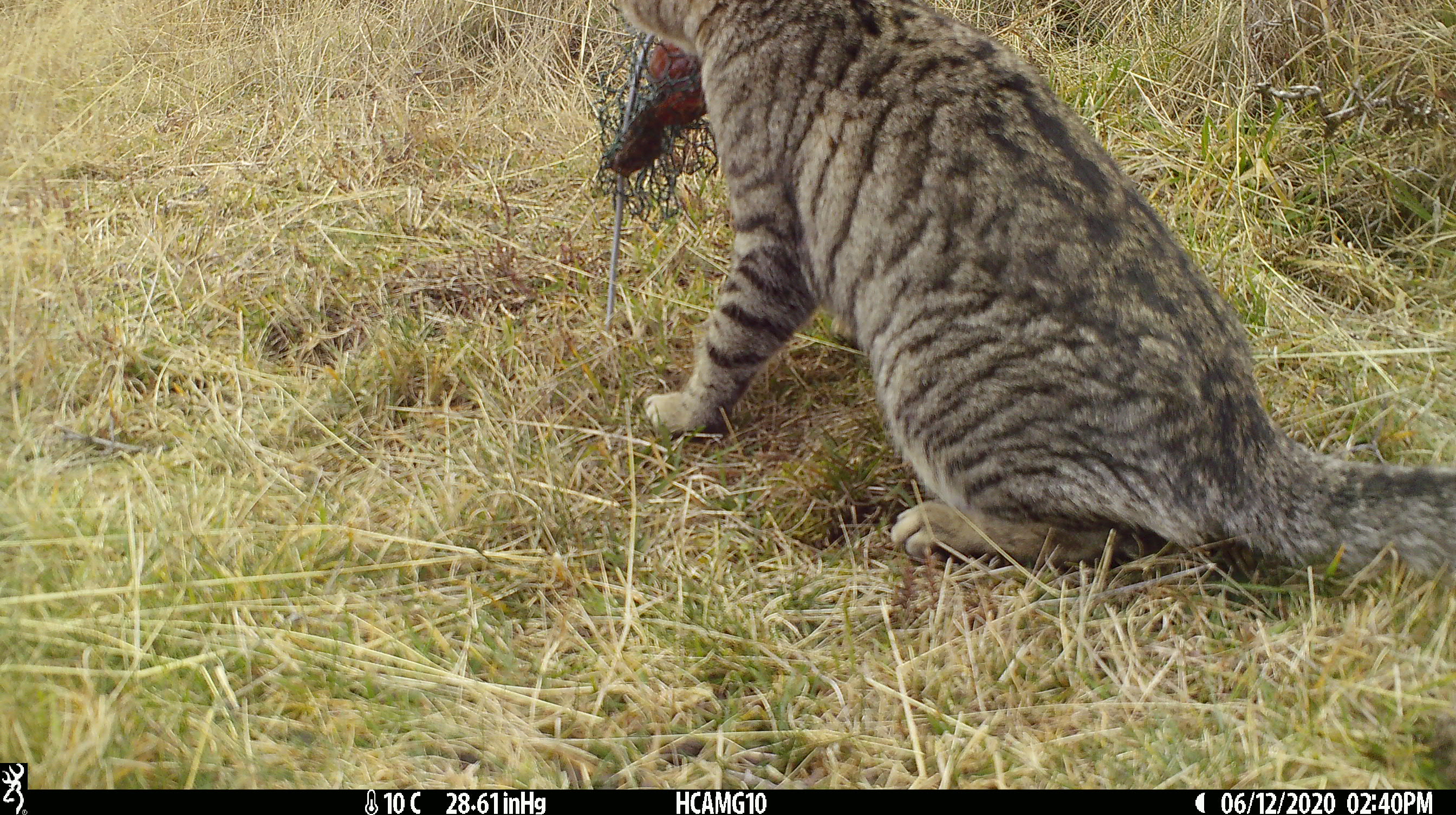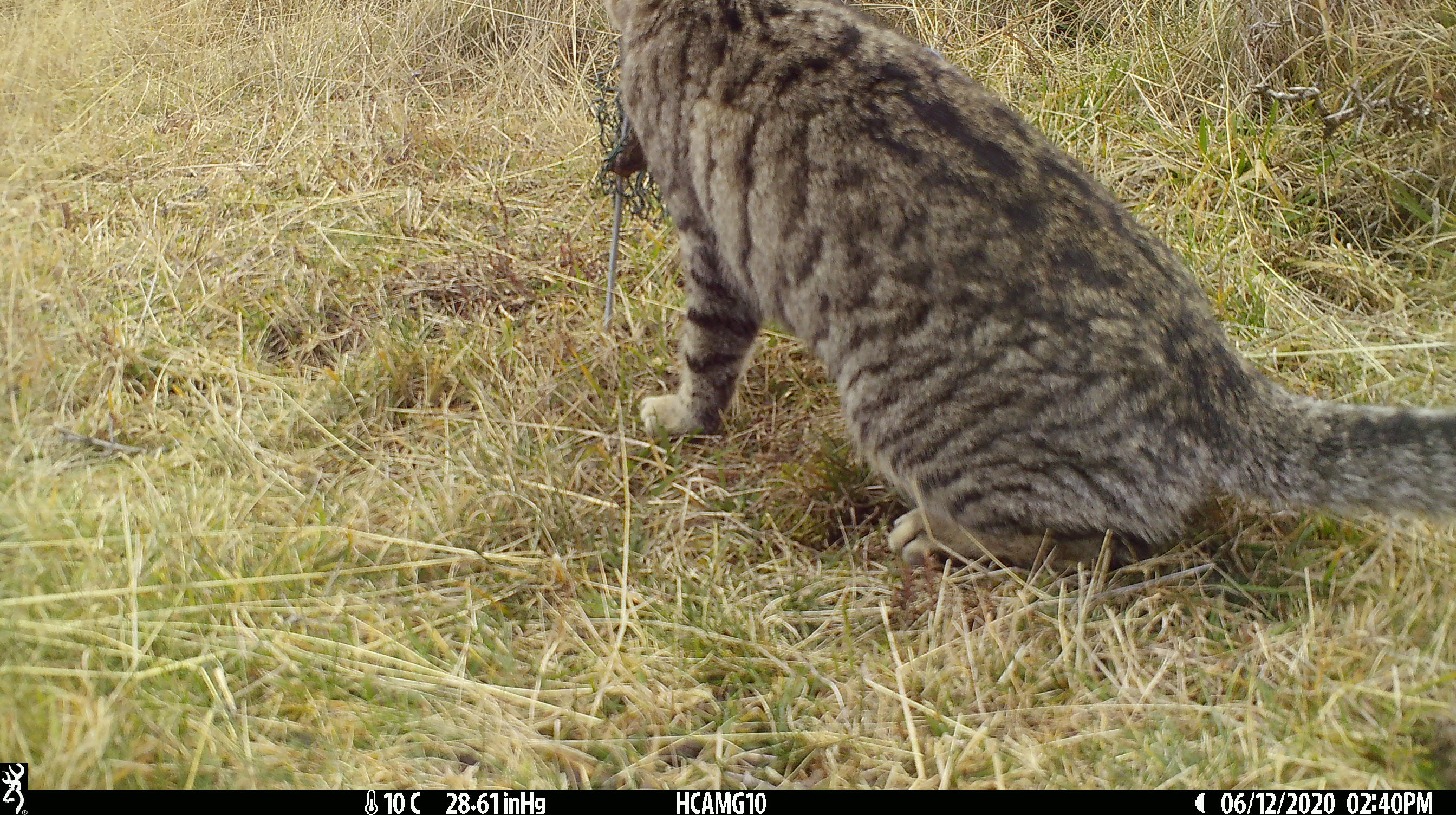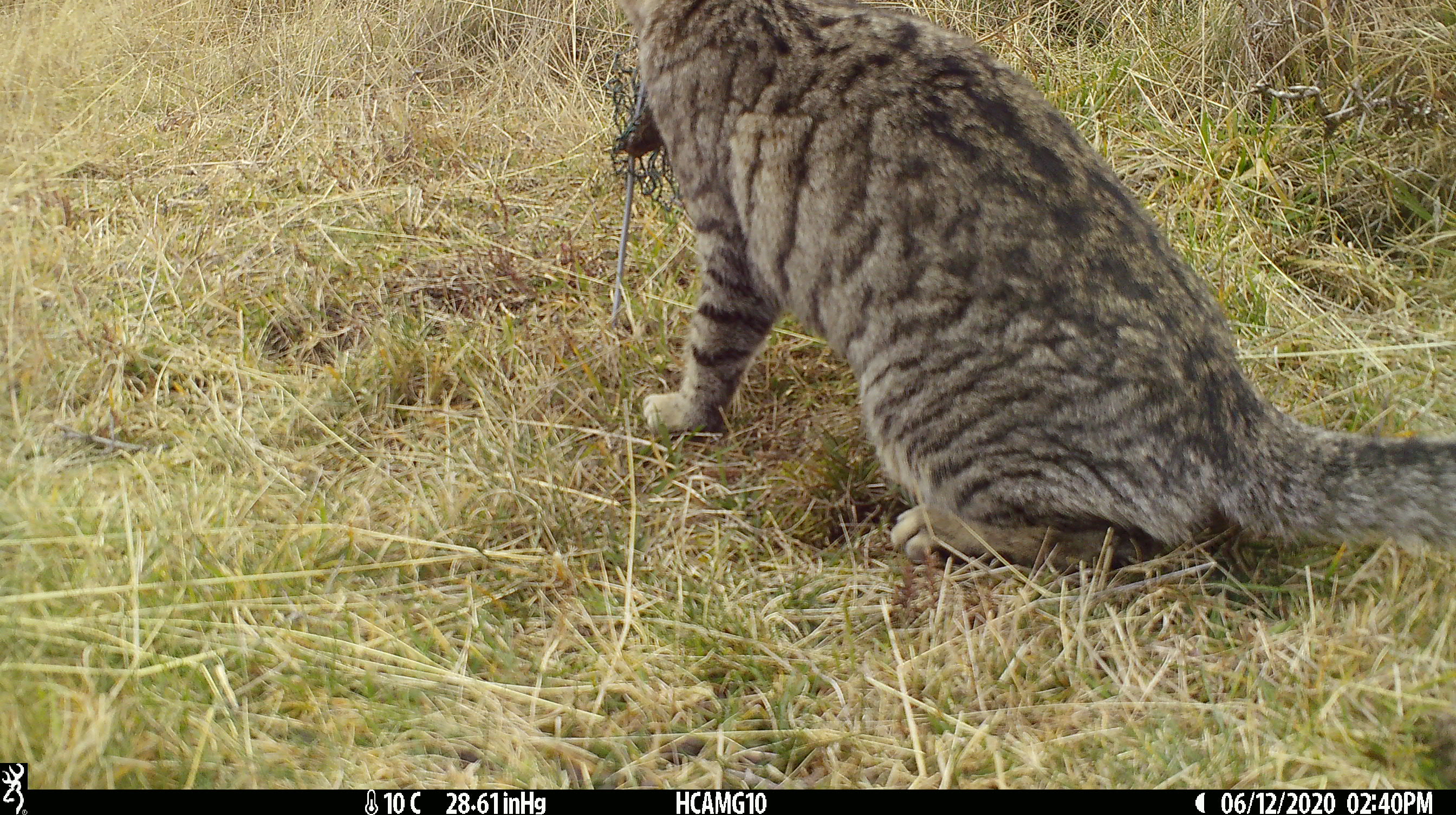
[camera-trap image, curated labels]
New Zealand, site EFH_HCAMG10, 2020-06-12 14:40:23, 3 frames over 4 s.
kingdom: Animalia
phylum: Chordata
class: Mammalia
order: Carnivora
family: Felidae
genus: Felis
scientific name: Felis catus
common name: domestic cat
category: cat